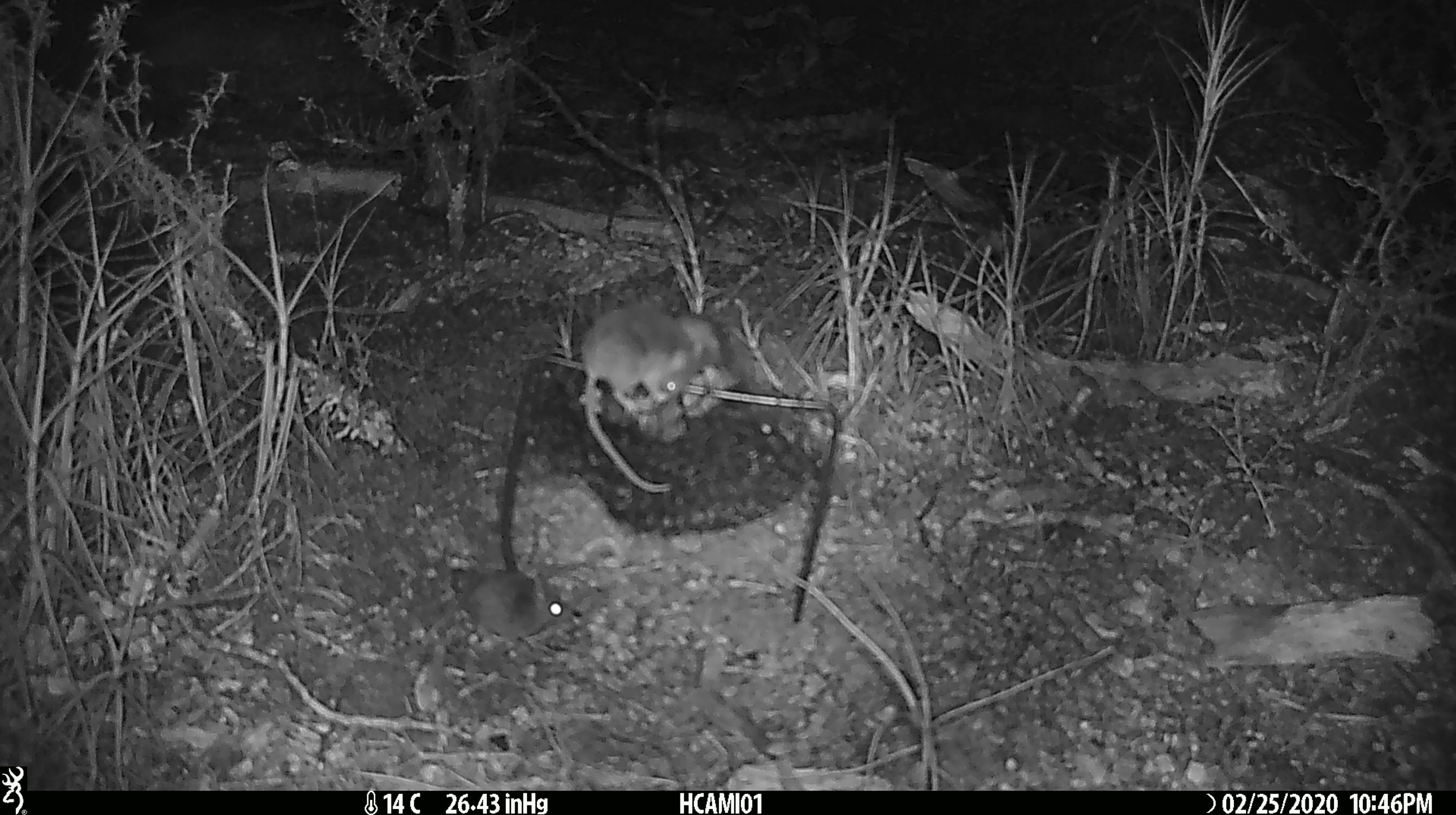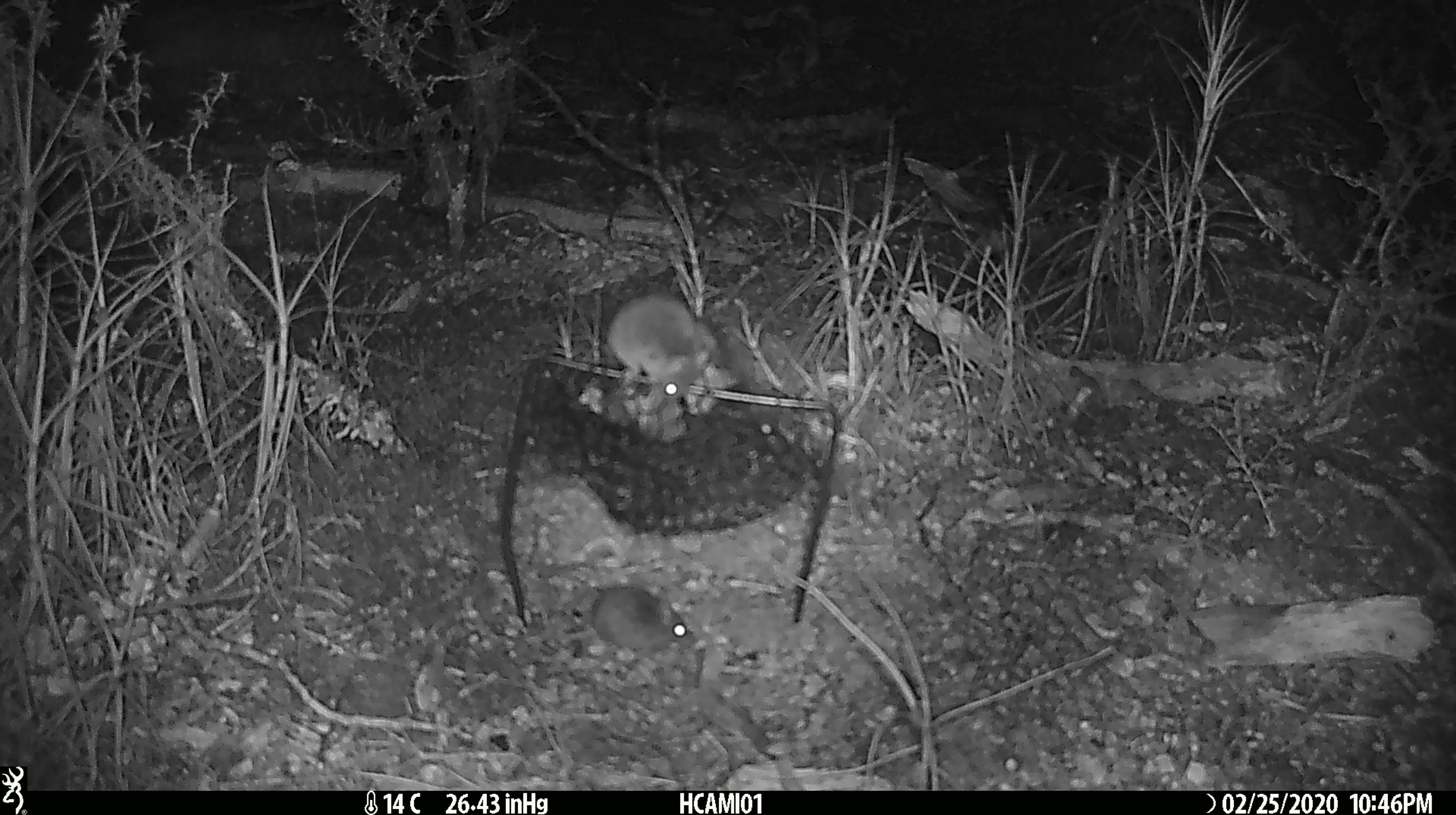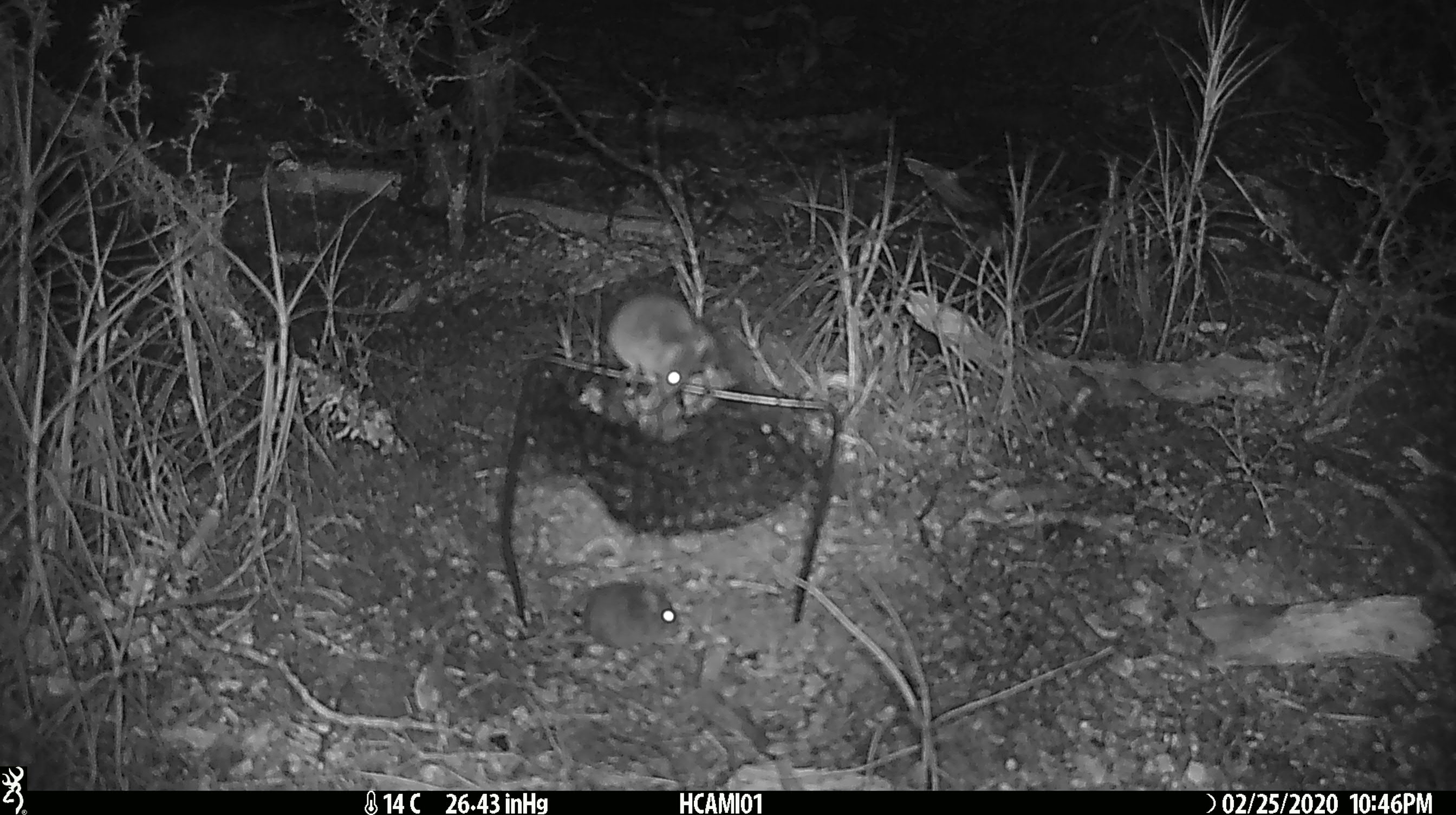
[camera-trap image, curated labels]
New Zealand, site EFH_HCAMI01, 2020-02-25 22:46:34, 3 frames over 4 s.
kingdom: Animalia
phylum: Chordata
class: Mammalia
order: Rodentia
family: Muridae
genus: Mus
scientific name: Mus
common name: mouse